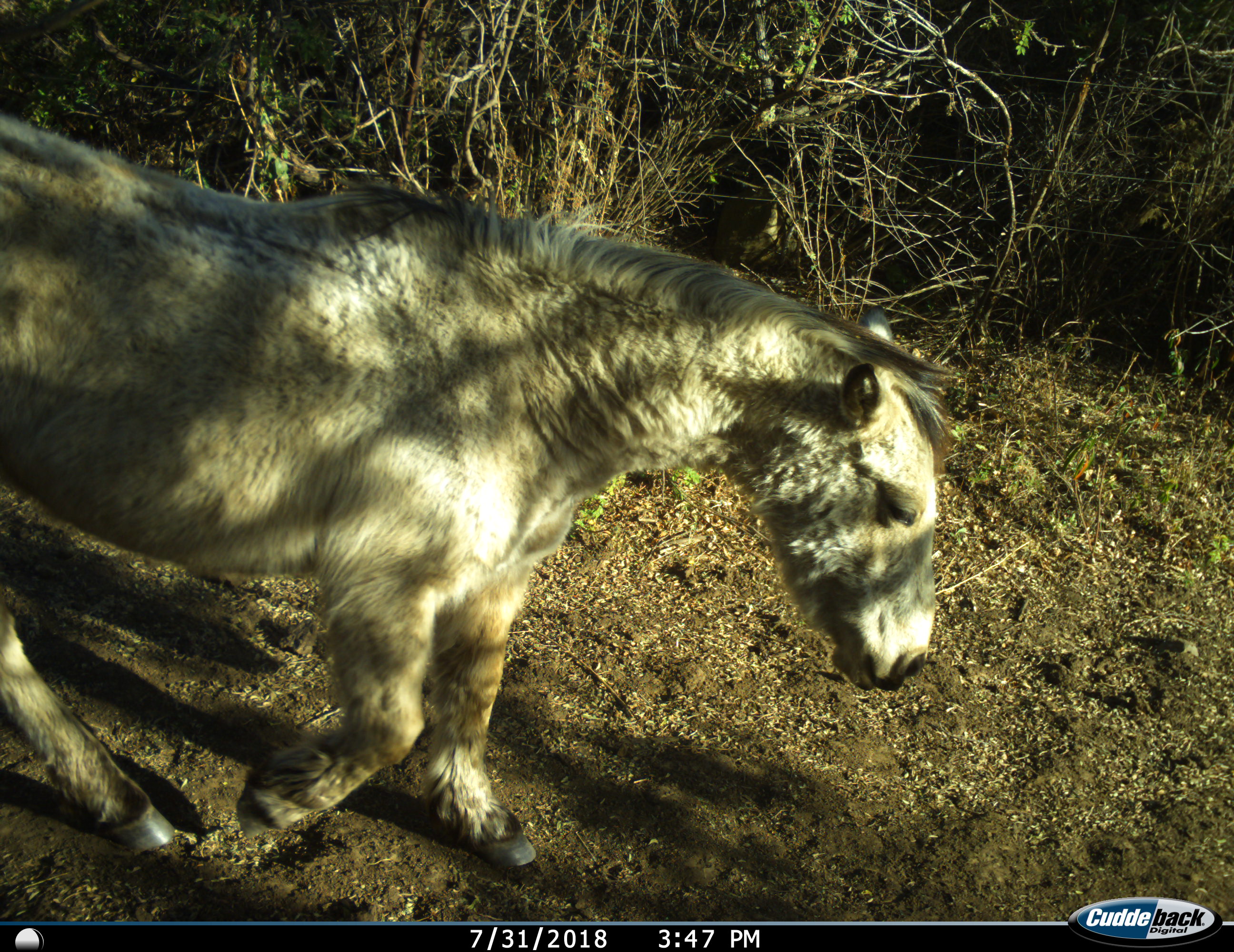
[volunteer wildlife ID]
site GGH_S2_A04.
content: unidentified animal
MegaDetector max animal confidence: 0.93